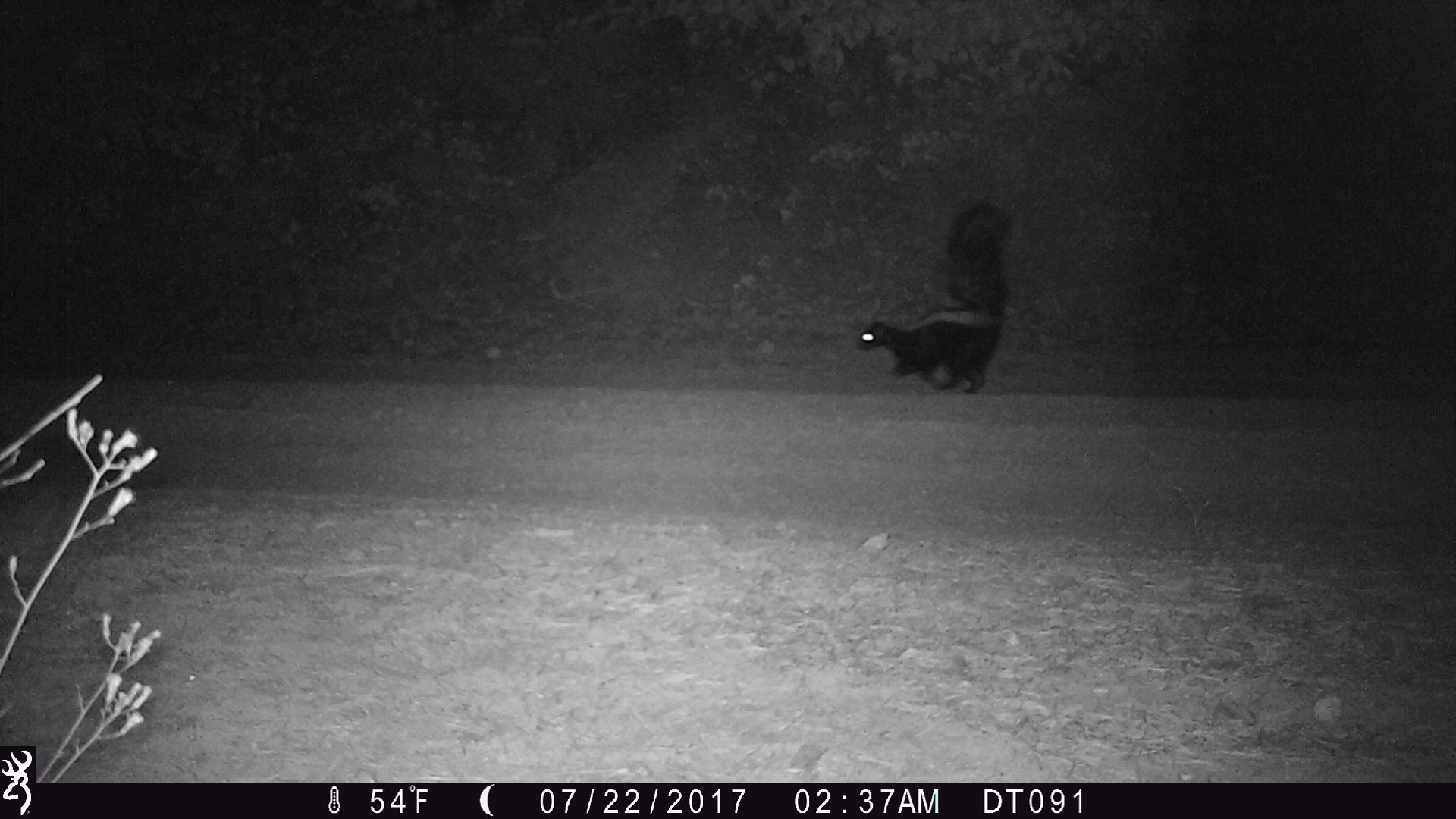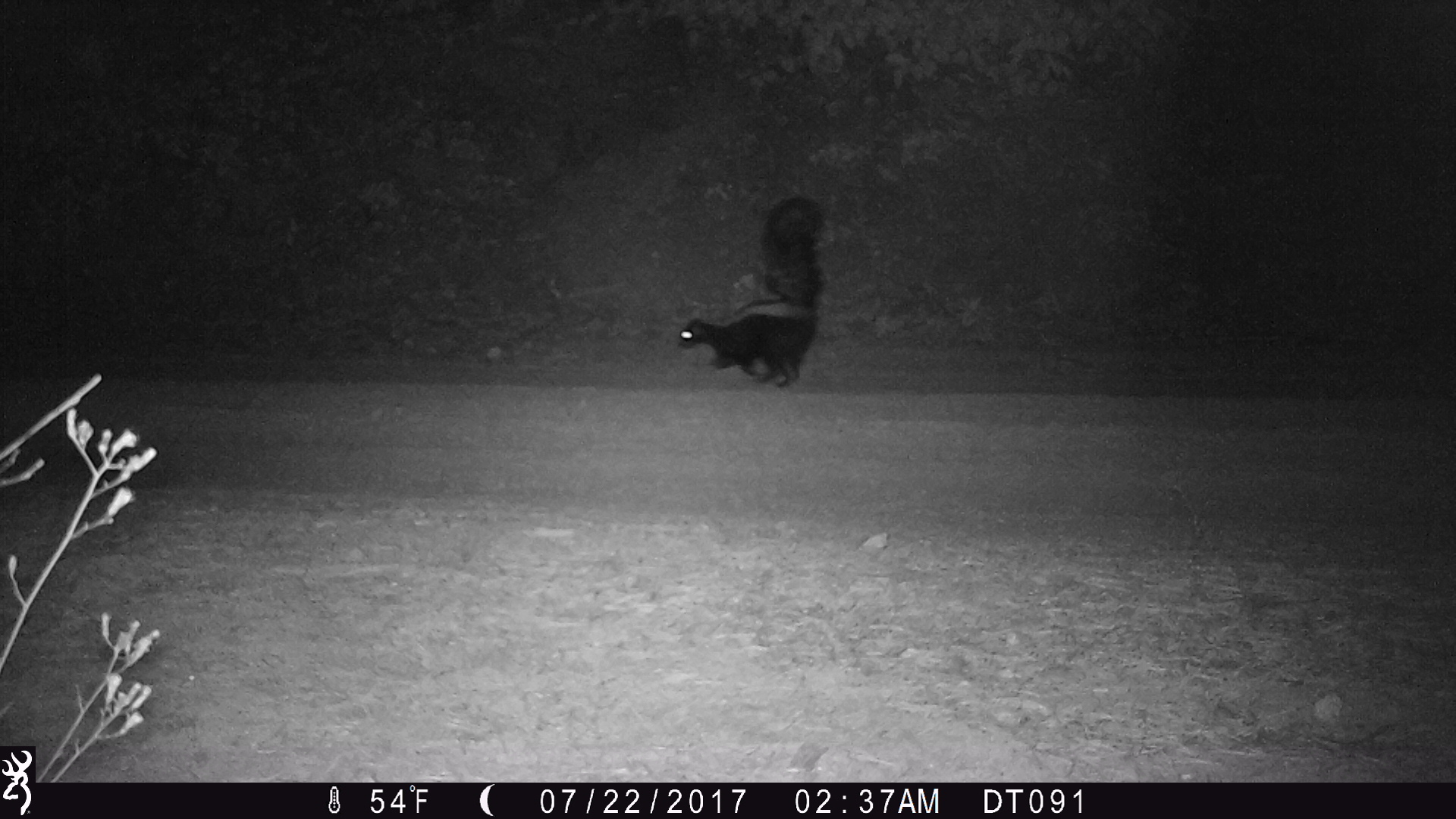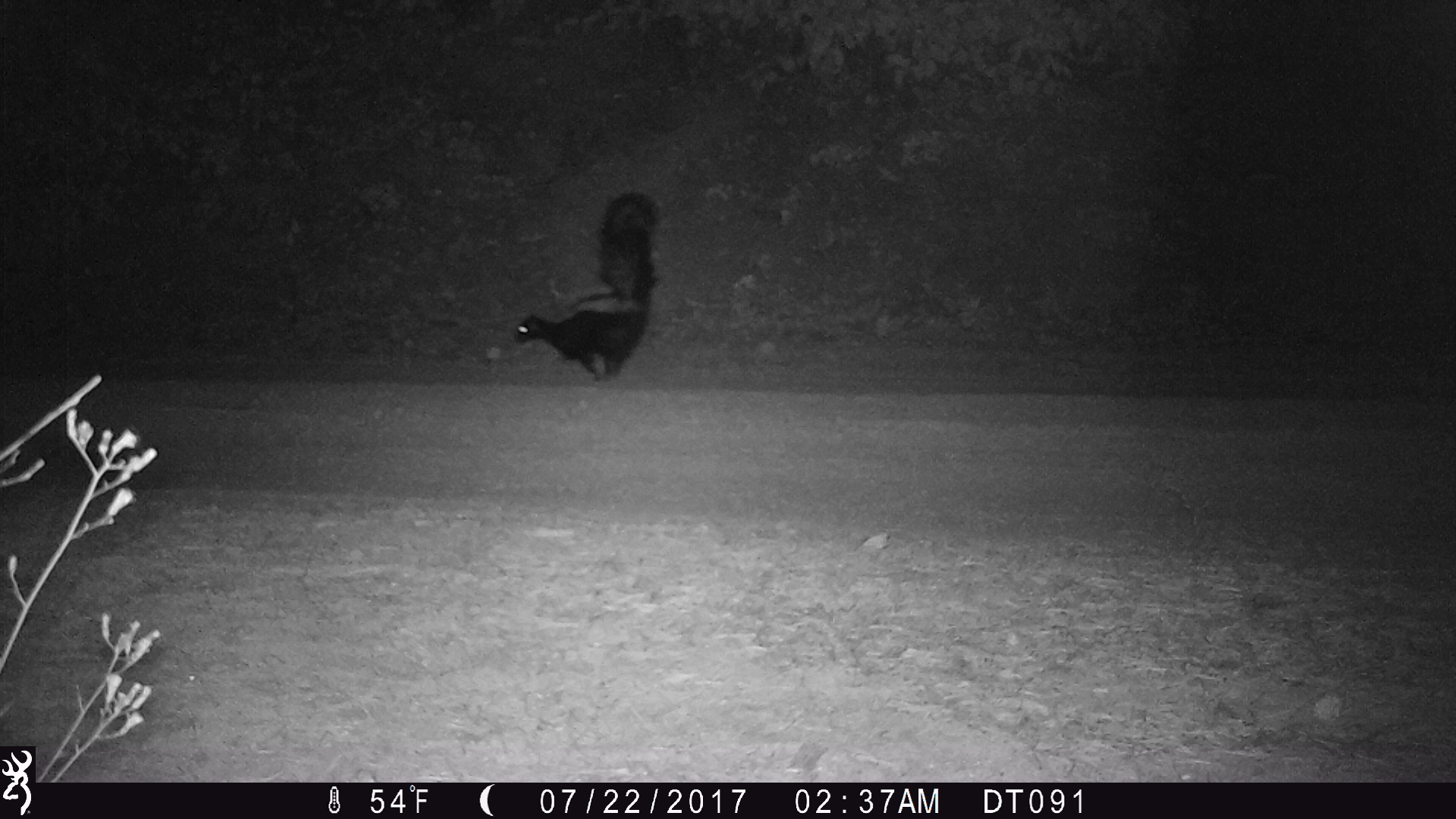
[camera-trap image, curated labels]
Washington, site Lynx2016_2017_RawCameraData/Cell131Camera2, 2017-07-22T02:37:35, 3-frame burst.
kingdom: Animalia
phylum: Chordata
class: Mammalia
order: Carnivora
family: Mephitidae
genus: Mephitis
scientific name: Mephitis mephitis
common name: striped skunk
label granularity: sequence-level